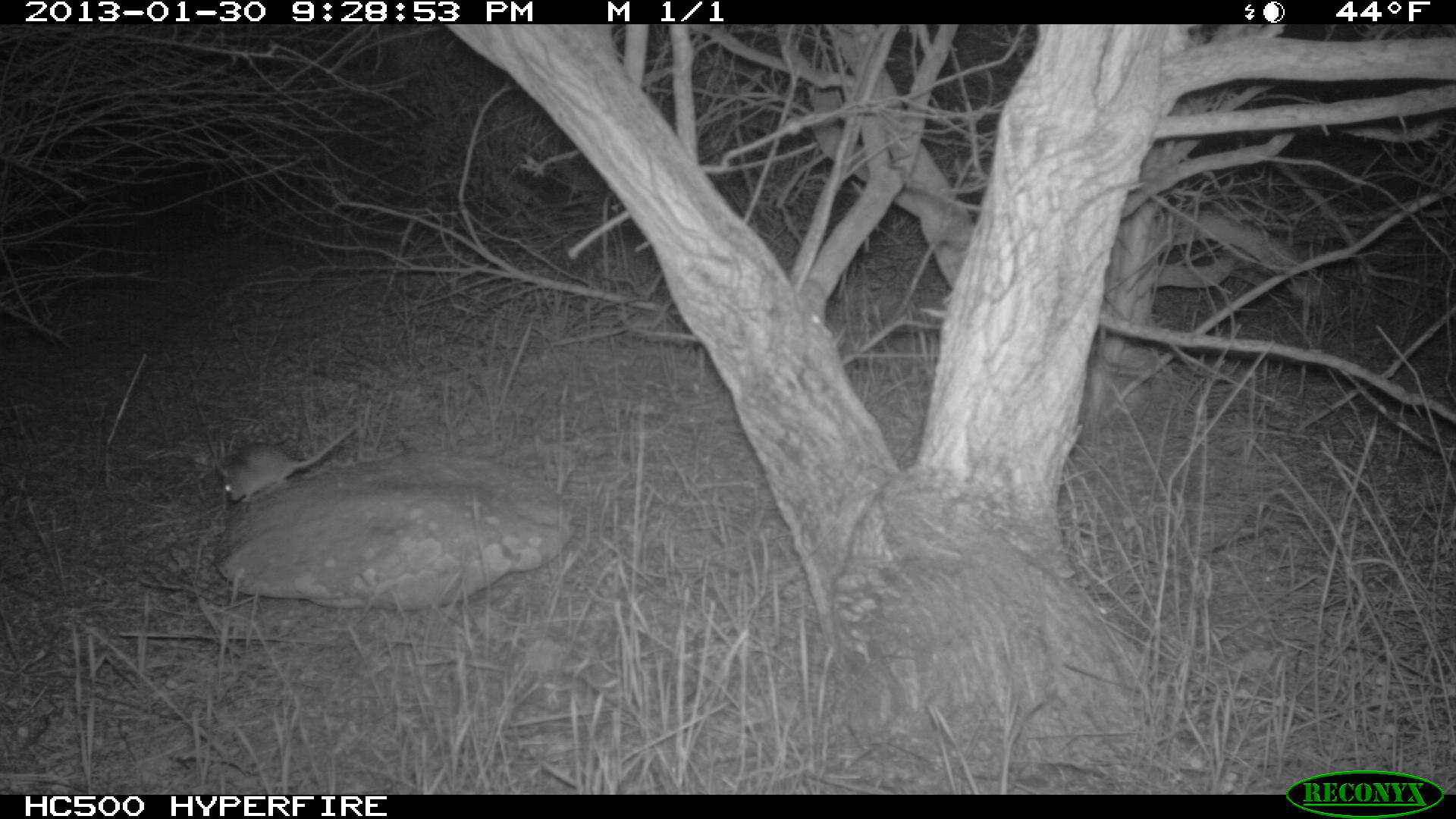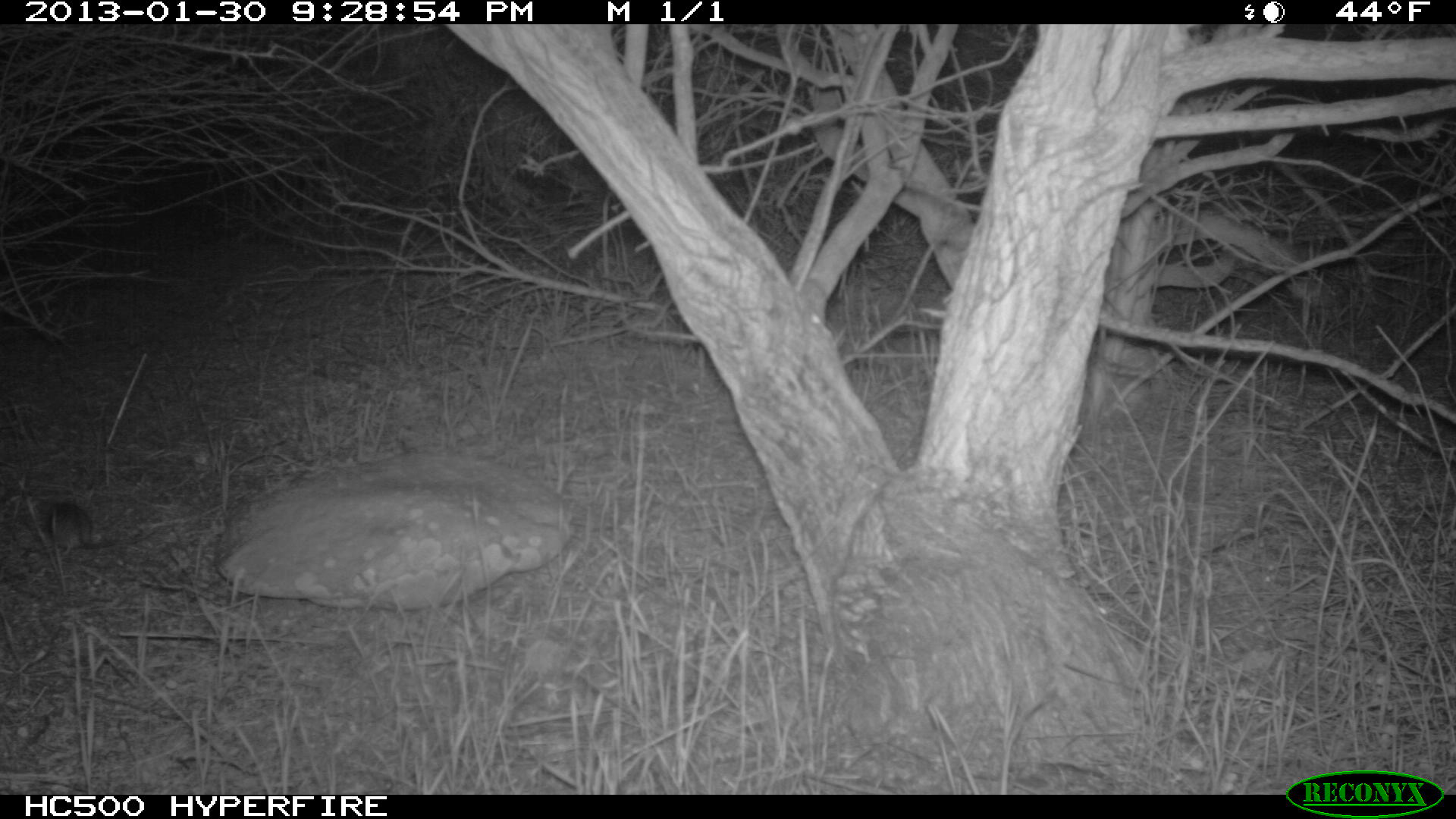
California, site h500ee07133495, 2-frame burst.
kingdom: Animalia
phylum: Chordata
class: Mammalia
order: Rodentia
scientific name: Rodentia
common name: rodent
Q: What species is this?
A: Rodent (Rodentia).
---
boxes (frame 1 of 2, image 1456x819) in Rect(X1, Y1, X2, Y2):
rodent: Rect(216, 419, 359, 505)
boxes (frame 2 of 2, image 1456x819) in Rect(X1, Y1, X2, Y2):
rodent: Rect(39, 500, 157, 557)